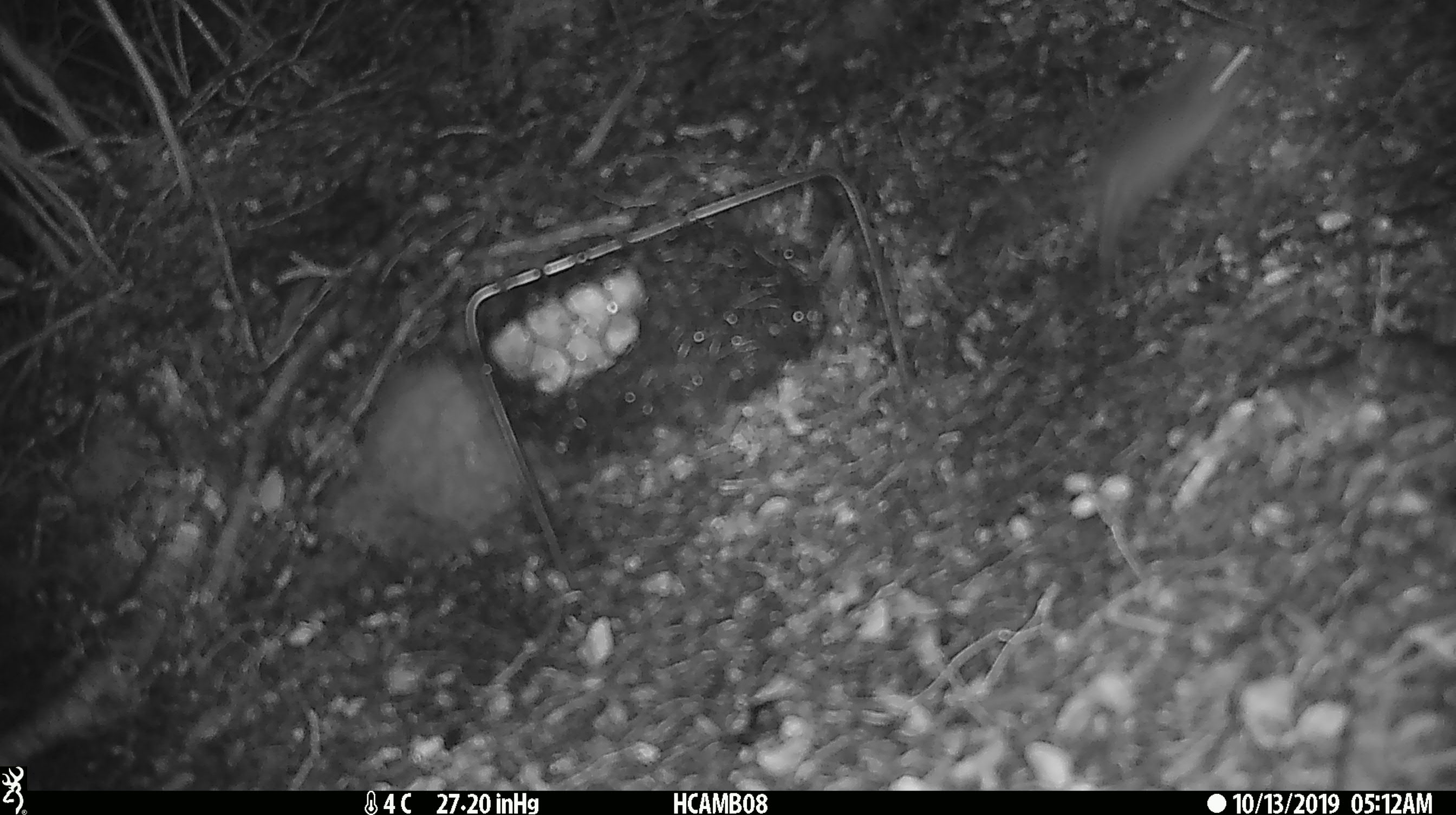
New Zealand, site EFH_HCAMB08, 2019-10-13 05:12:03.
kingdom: Animalia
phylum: Chordata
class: Mammalia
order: Rodentia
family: Muridae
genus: Mus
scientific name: Mus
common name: mouse